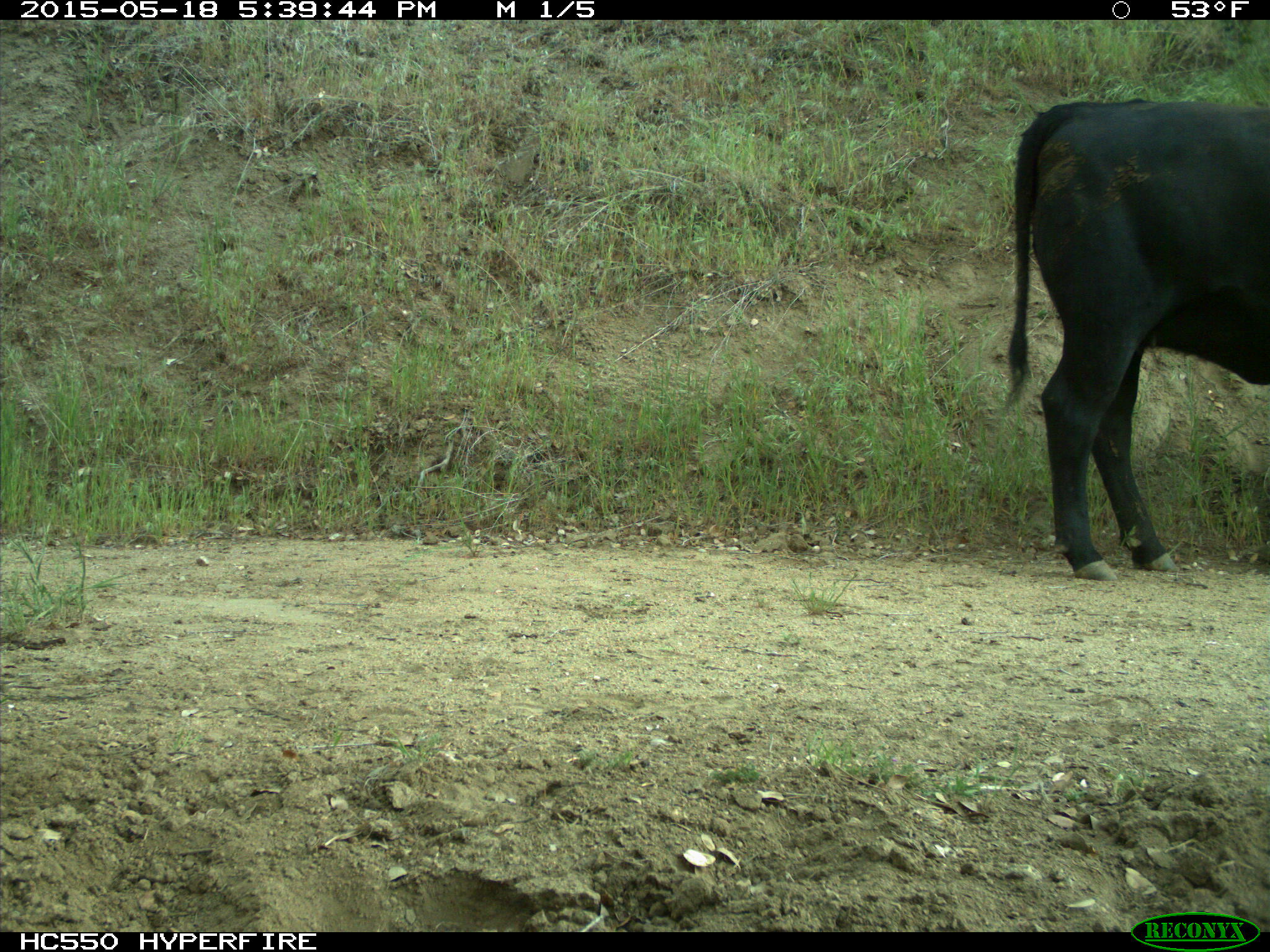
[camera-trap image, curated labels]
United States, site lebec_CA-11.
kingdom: Animalia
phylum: Chordata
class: Mammalia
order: Artiodactyla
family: Bovidae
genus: Bos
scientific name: Bos taurus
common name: domestic cow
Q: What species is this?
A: Bos taurus (domestic cow).